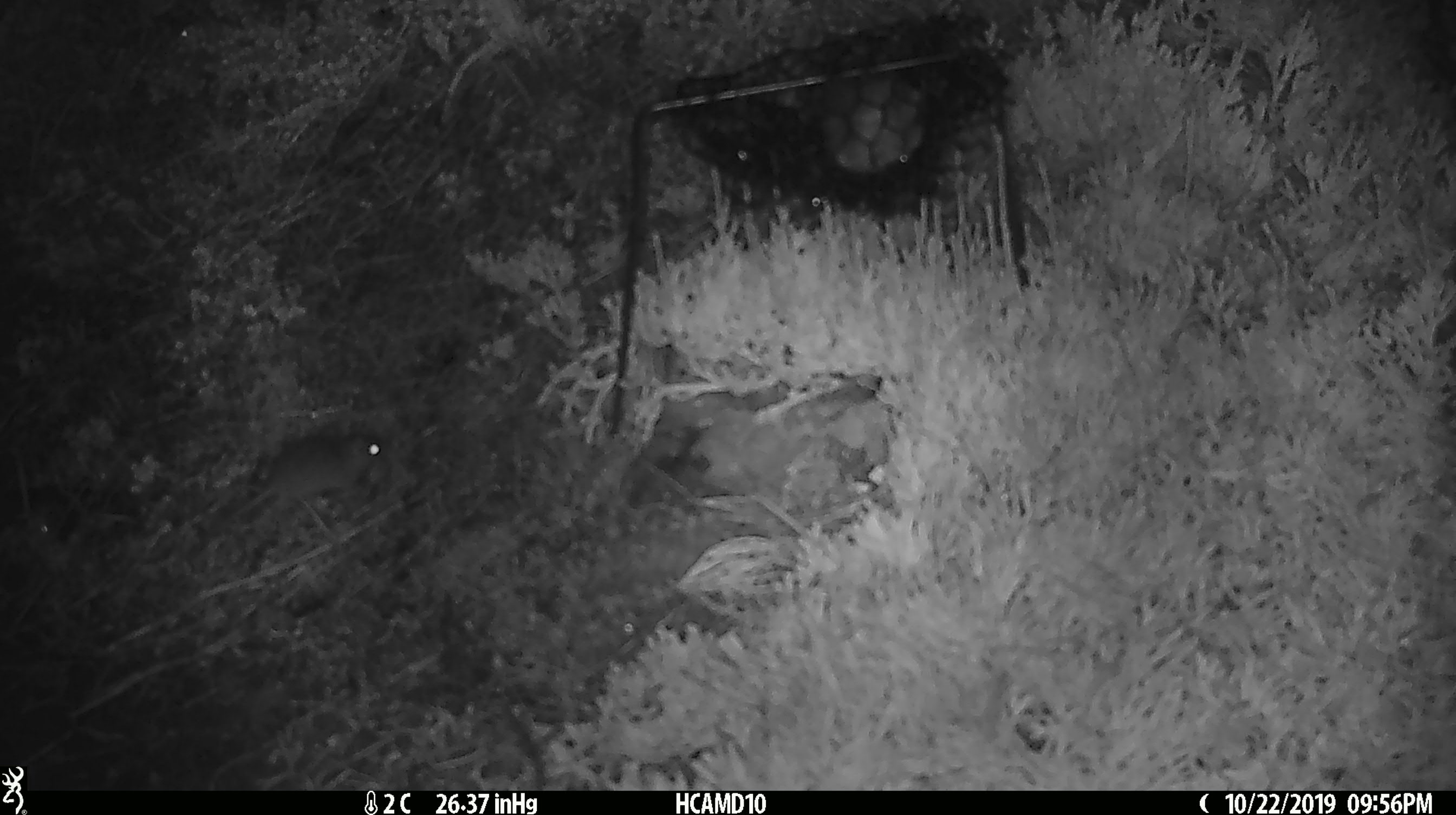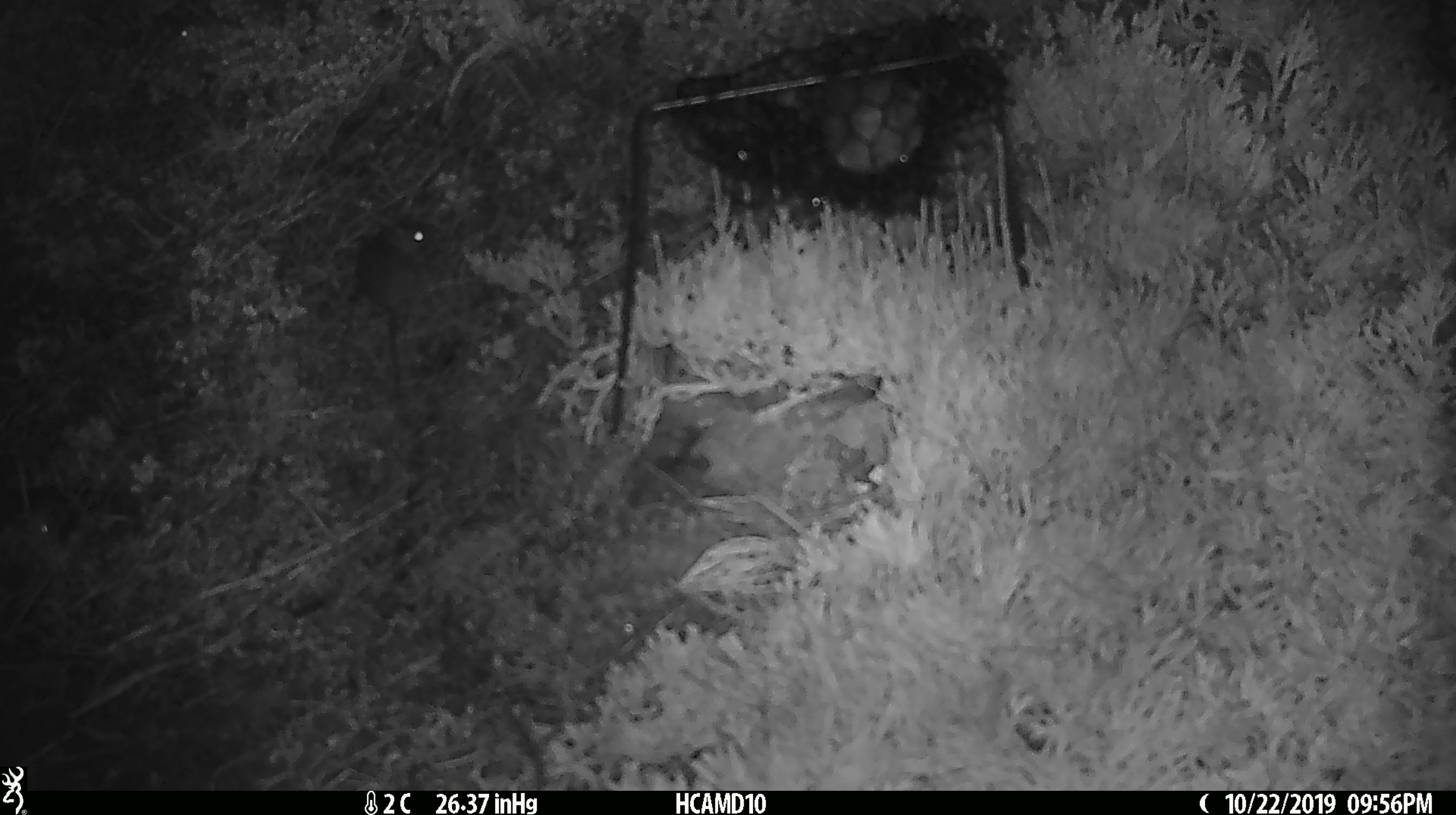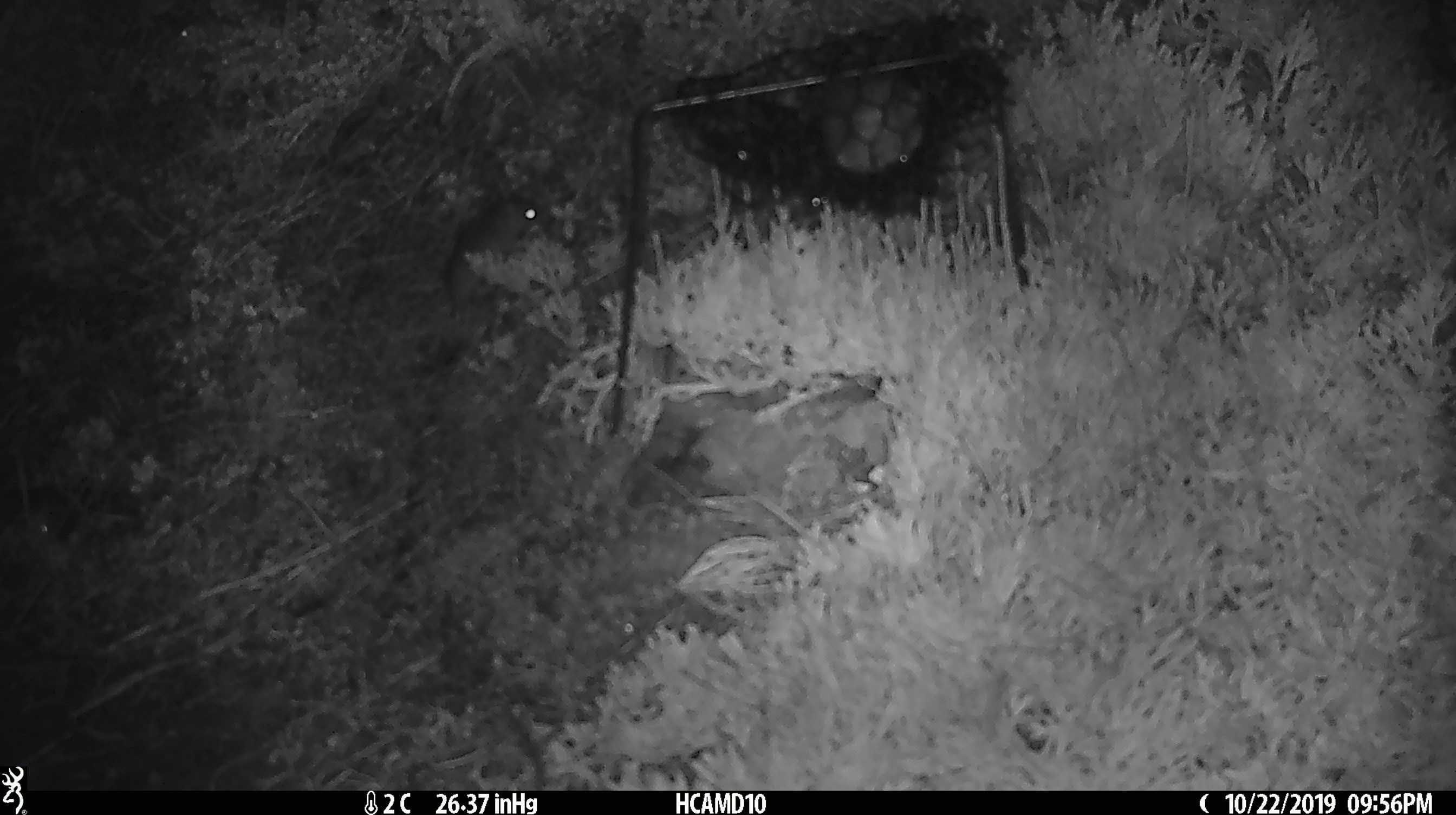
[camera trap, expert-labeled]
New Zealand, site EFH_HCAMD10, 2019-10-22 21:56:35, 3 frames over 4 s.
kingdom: Animalia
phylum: Chordata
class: Mammalia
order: Rodentia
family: Muridae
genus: Mus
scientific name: Mus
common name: mouse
Mouse (Mus).